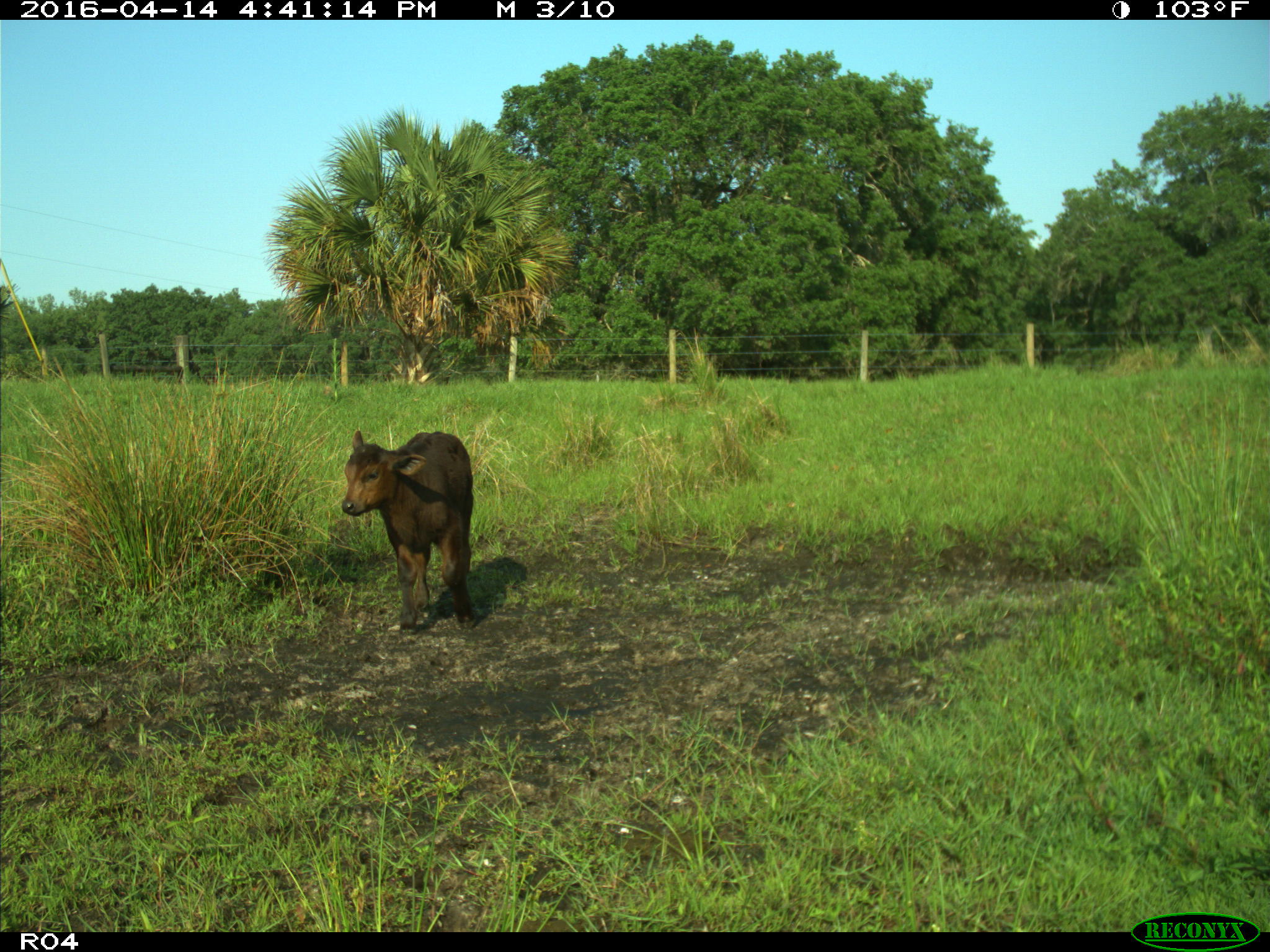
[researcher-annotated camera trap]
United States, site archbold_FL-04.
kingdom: Animalia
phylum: Chordata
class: Mammalia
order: Artiodactyla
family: Bovidae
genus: Bos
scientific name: Bos taurus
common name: domestic cow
Bos taurus (domestic cow).